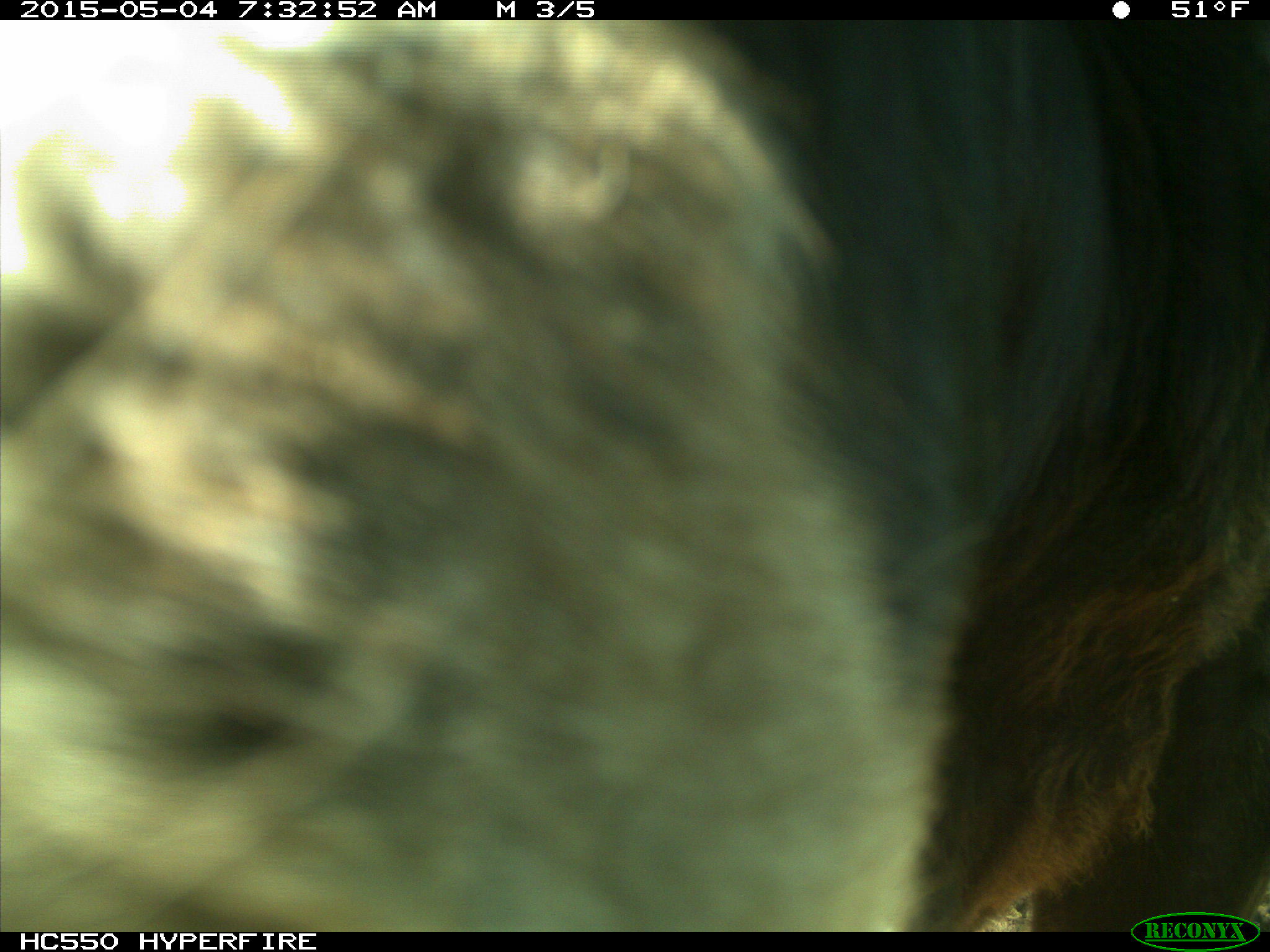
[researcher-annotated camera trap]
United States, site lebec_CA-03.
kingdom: Animalia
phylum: Chordata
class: Mammalia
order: Artiodactyla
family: Bovidae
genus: Bos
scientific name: Bos taurus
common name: domestic cow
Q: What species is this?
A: Bos taurus (domestic cow).